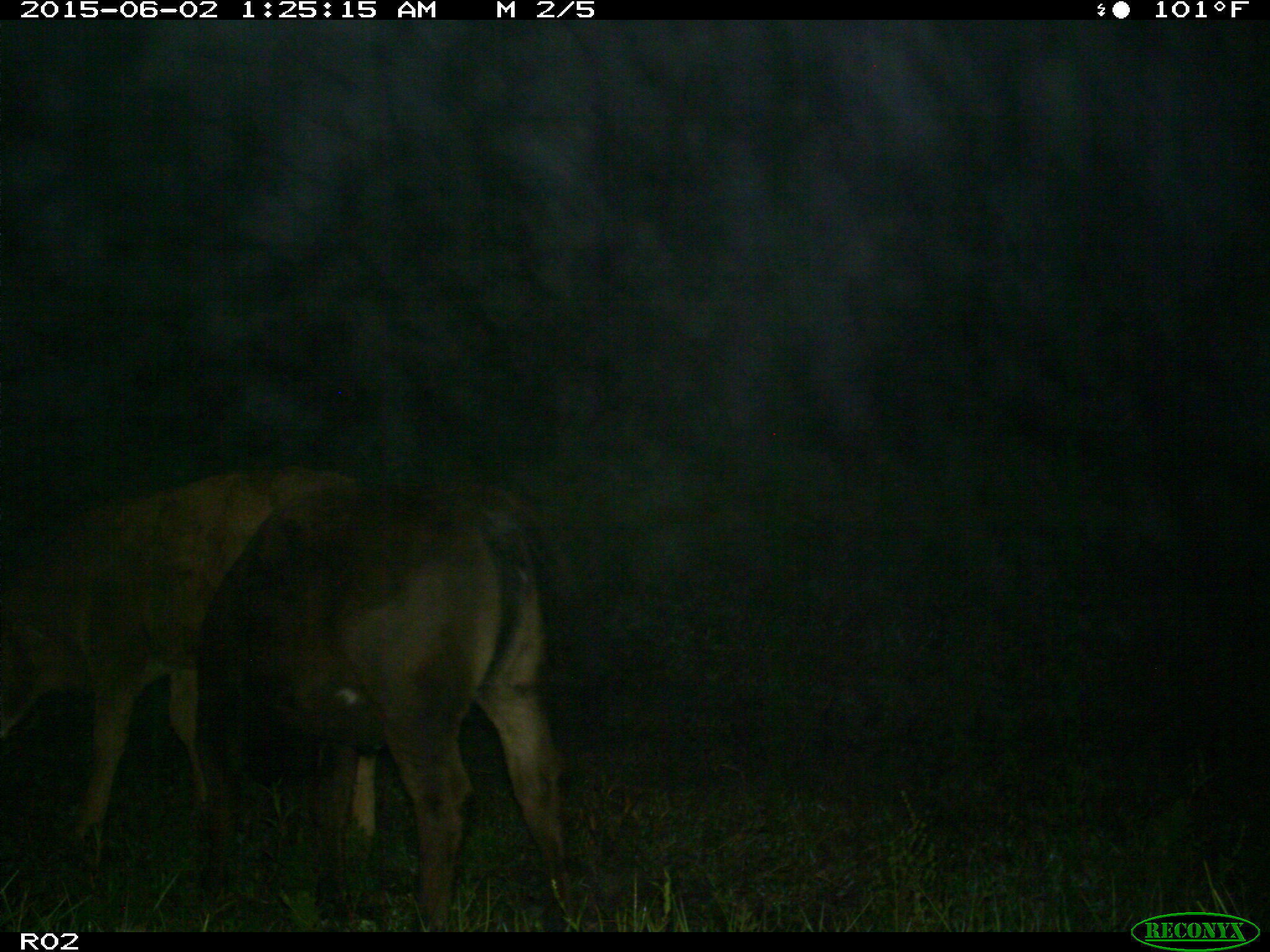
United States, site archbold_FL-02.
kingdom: Animalia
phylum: Chordata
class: Mammalia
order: Artiodactyla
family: Bovidae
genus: Bos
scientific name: Bos taurus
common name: domestic cow